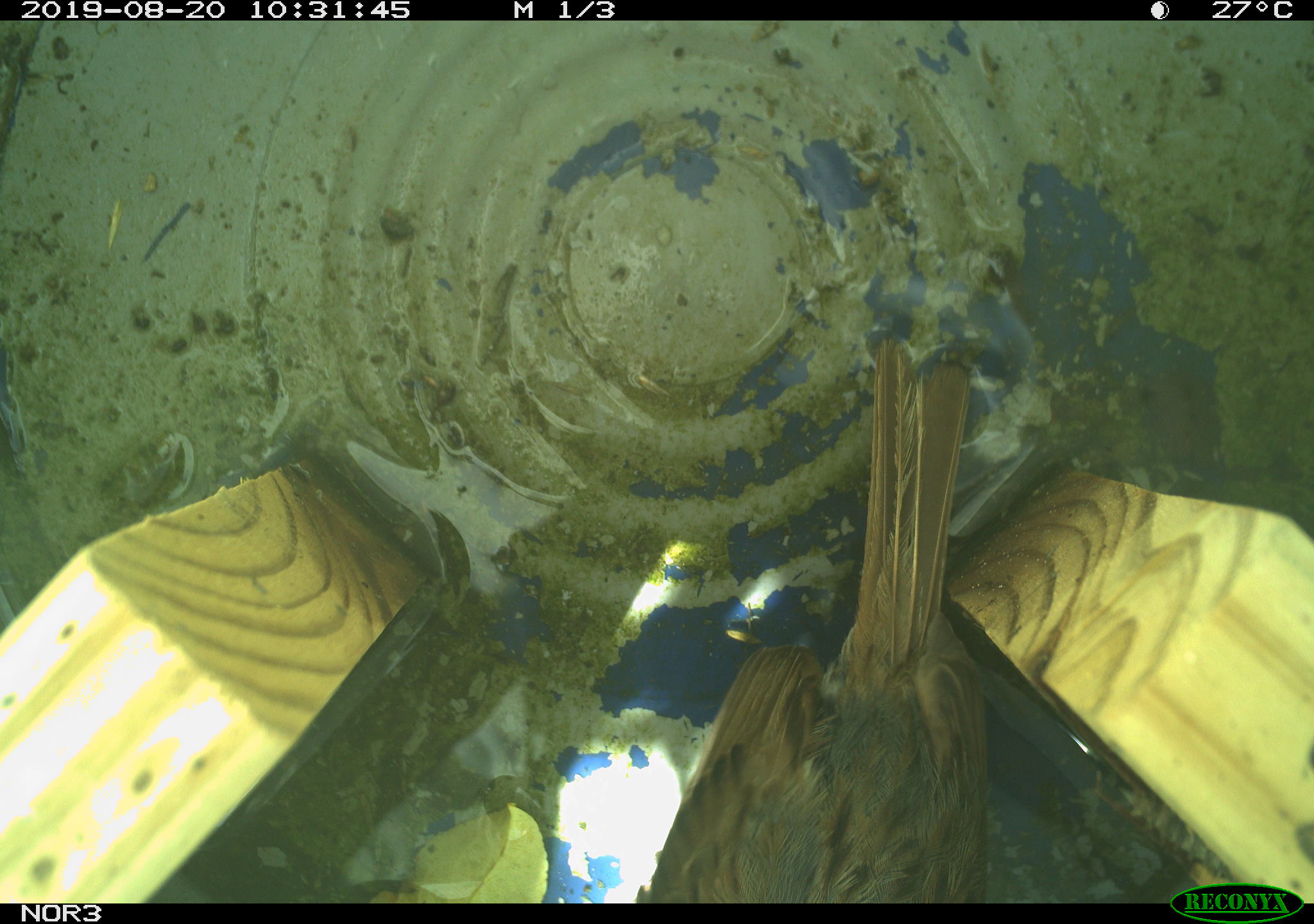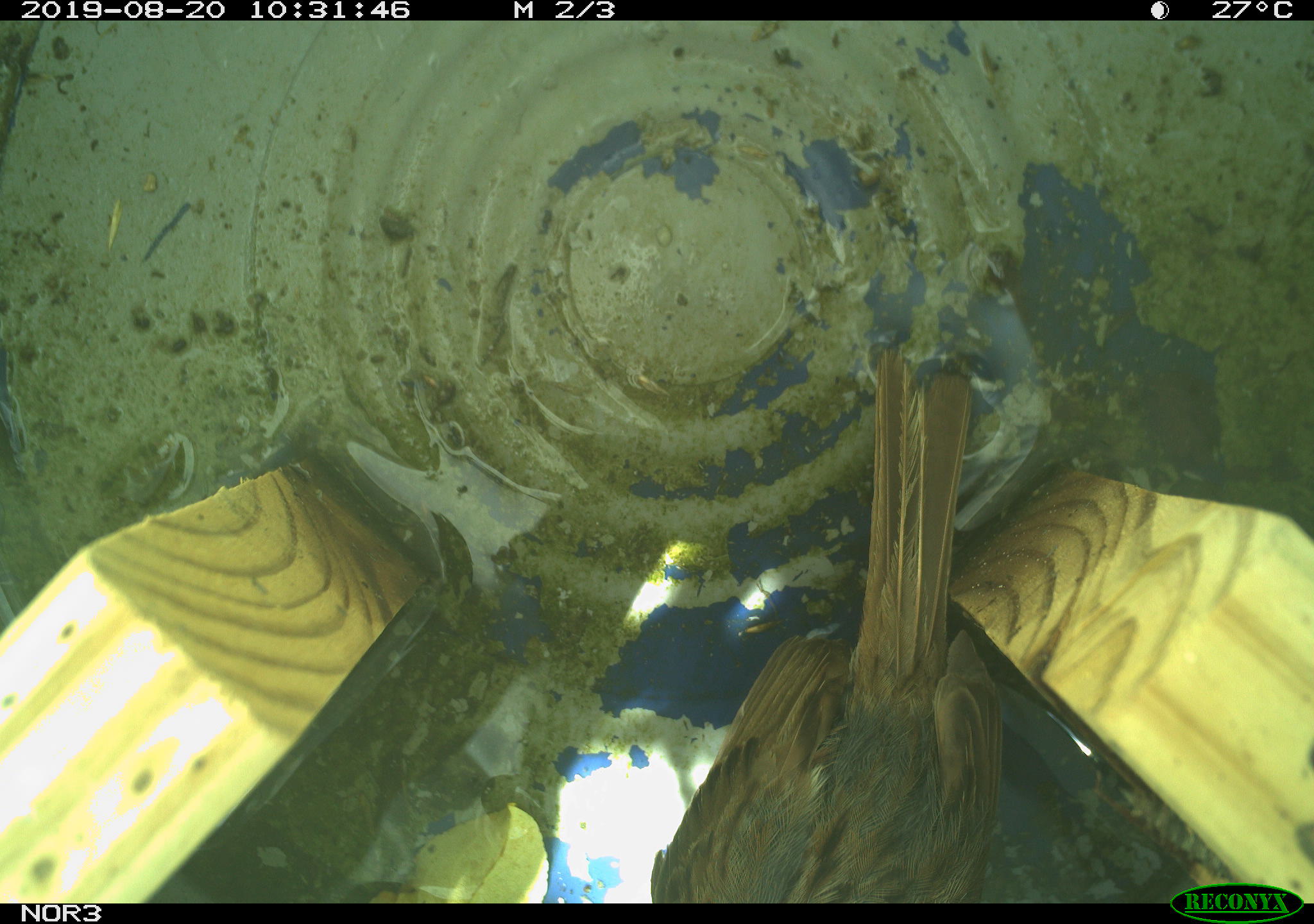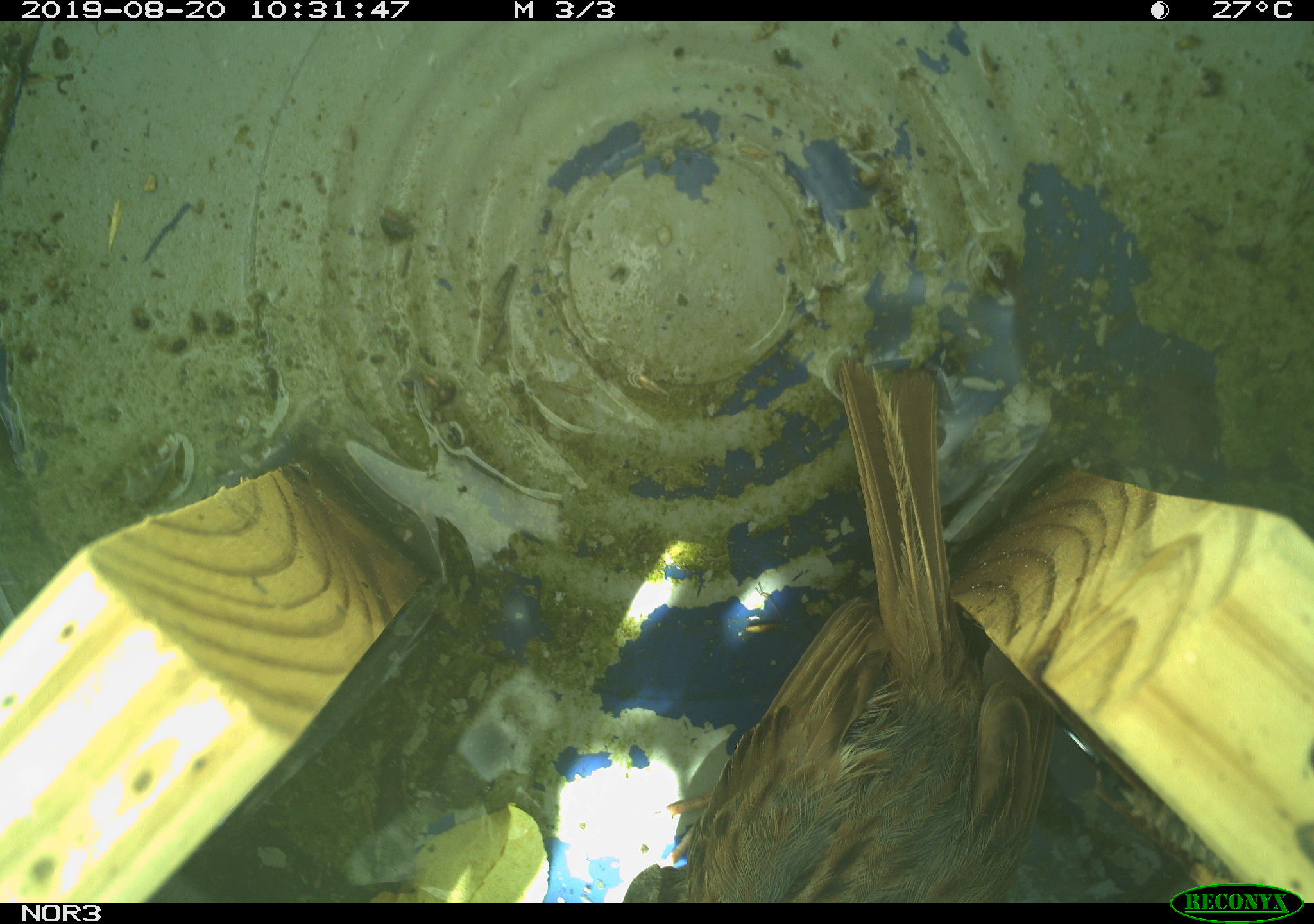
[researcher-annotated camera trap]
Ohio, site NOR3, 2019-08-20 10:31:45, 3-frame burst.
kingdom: Animalia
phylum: Chordata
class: Aves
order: Passeriformes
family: Passerellidae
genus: Melospiza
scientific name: Melospiza melodia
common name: song sparrow